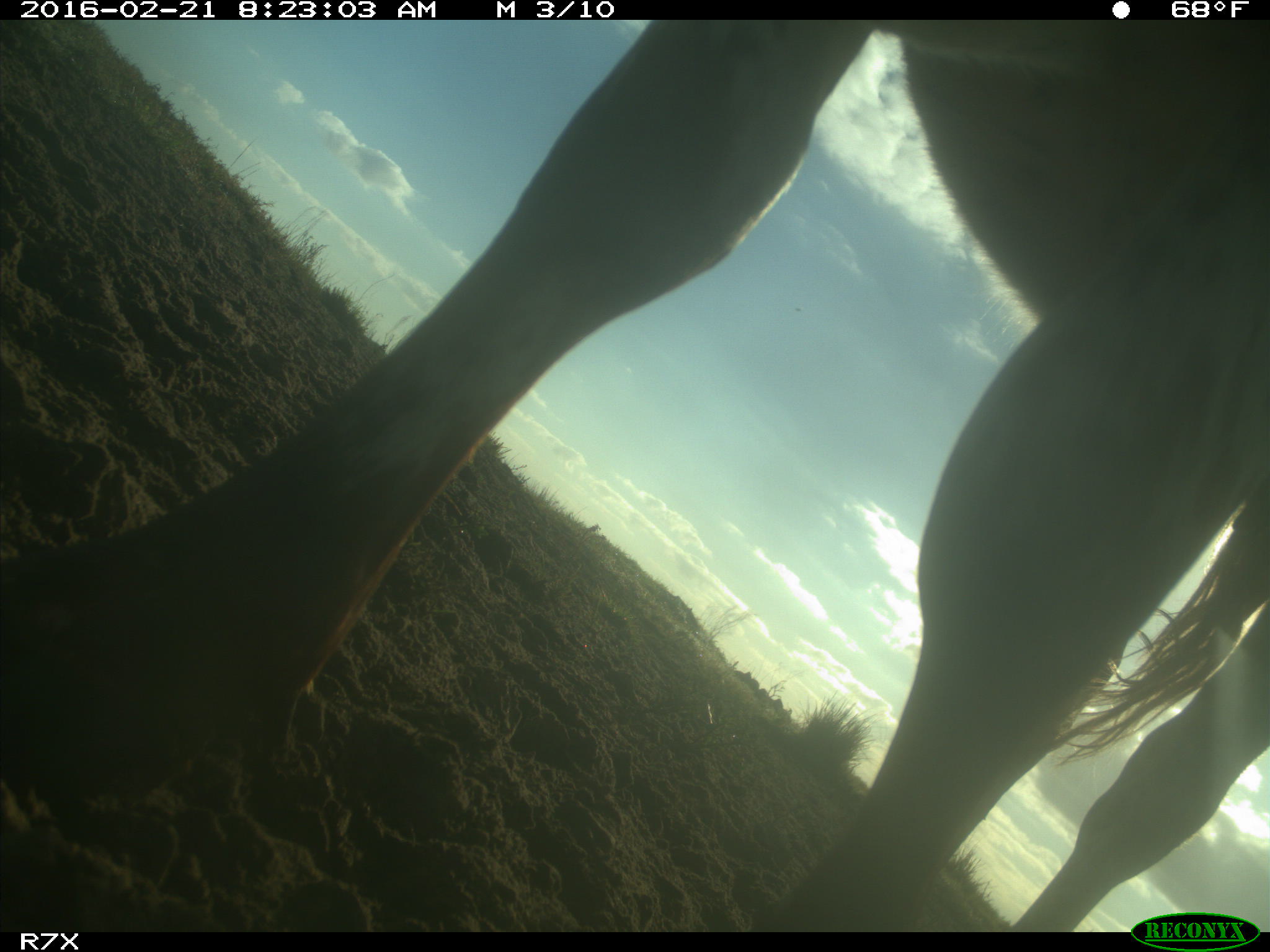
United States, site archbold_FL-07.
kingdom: Animalia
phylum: Chordata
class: Mammalia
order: Artiodactyla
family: Bovidae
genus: Bos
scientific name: Bos taurus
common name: domestic cow